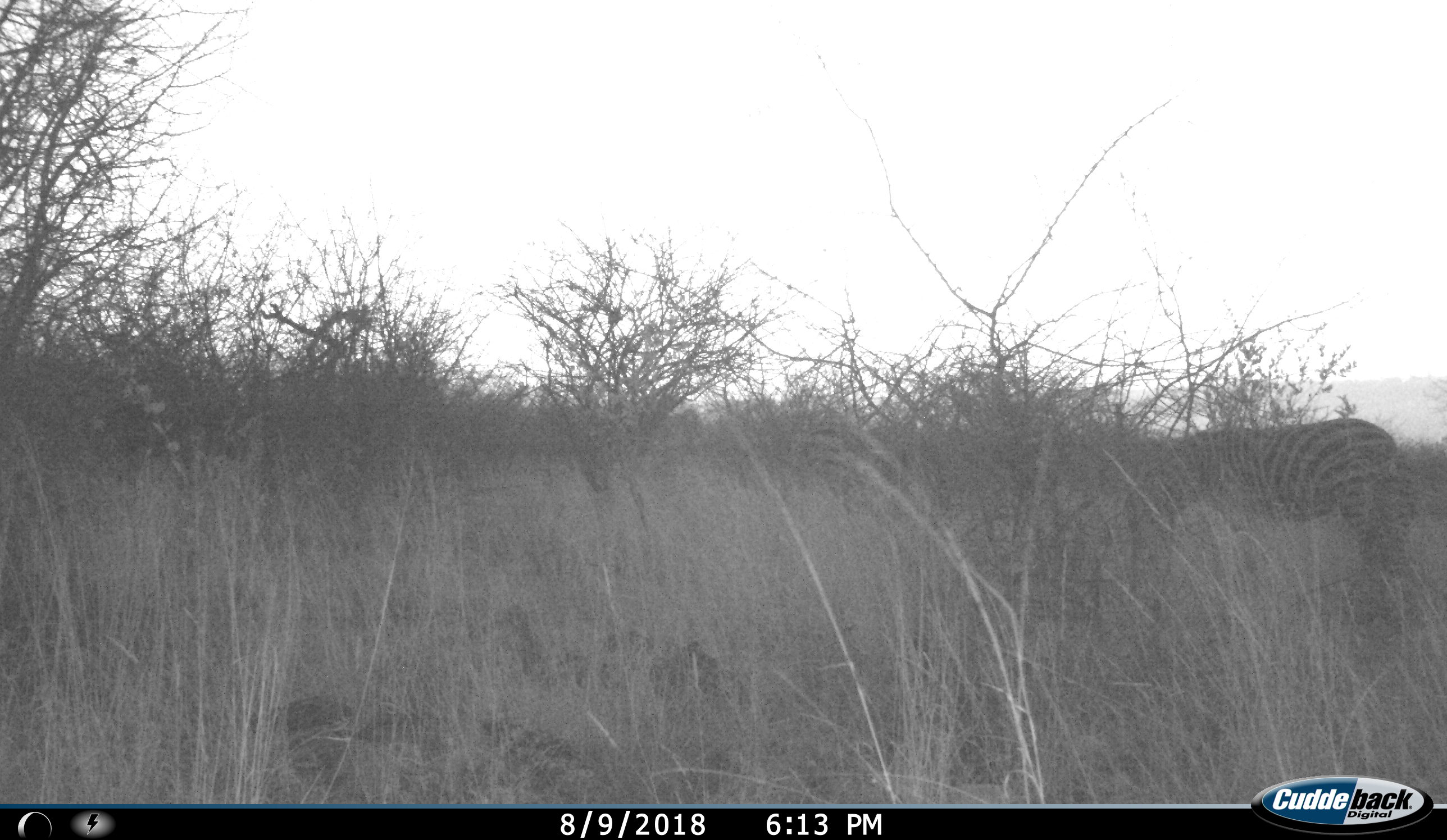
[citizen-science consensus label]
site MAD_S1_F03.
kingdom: Animalia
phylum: Chordata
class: Mammalia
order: Perissodactyla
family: Equidae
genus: Equus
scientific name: Equus quagga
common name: plains zebra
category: zebraplains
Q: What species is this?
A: Zebraplains (plains zebra) (Equus quagga).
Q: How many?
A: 1.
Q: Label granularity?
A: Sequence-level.